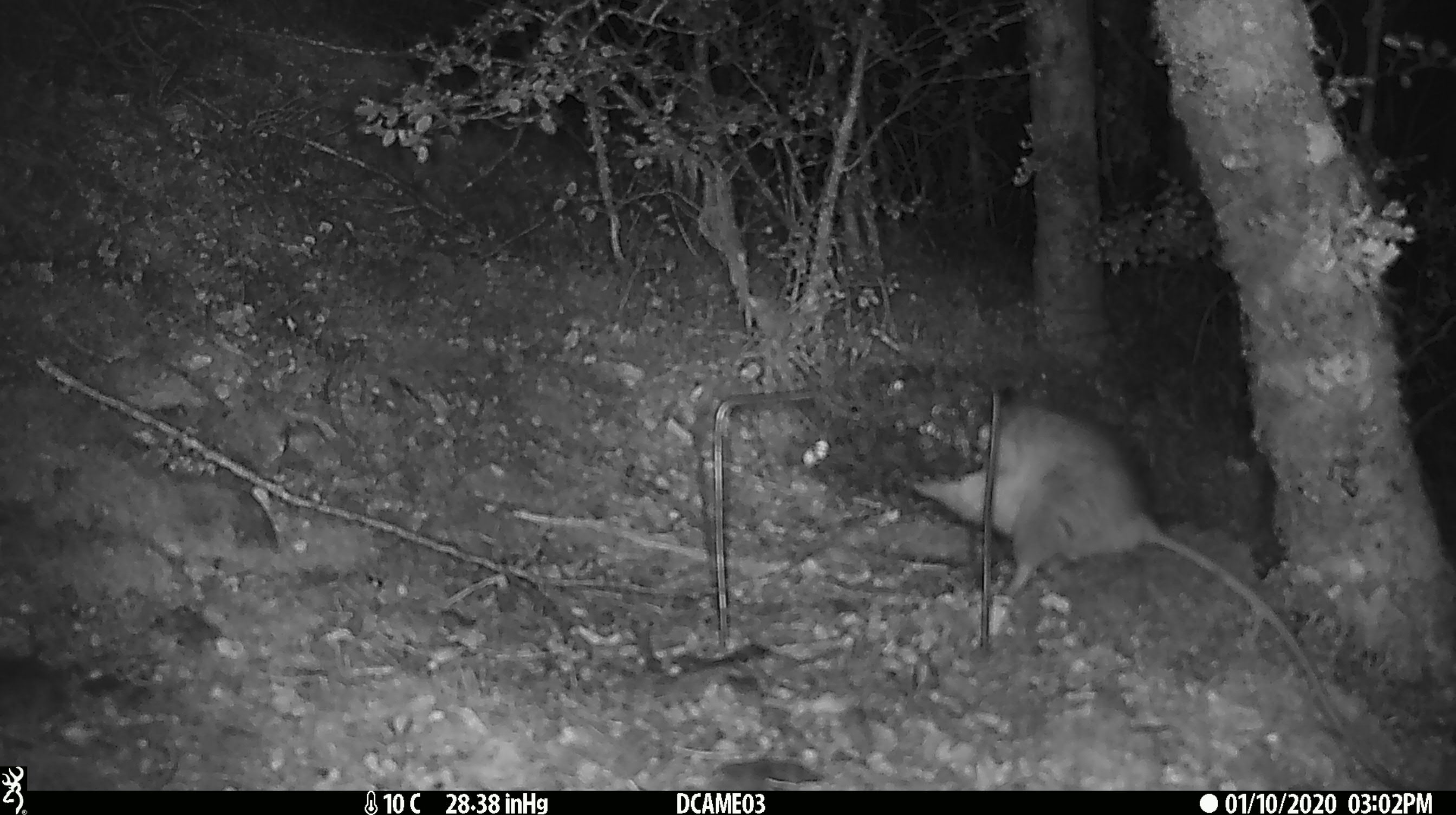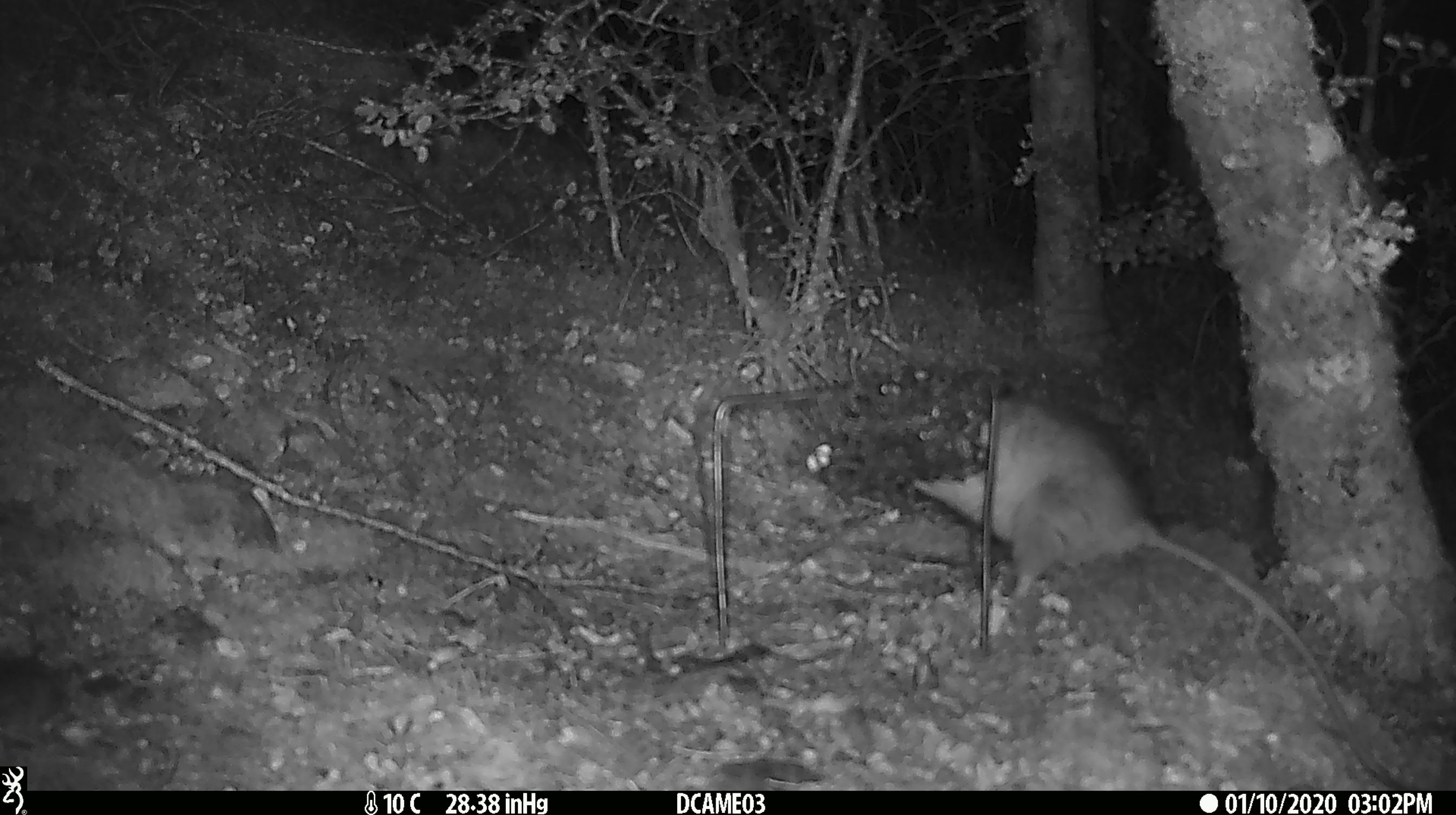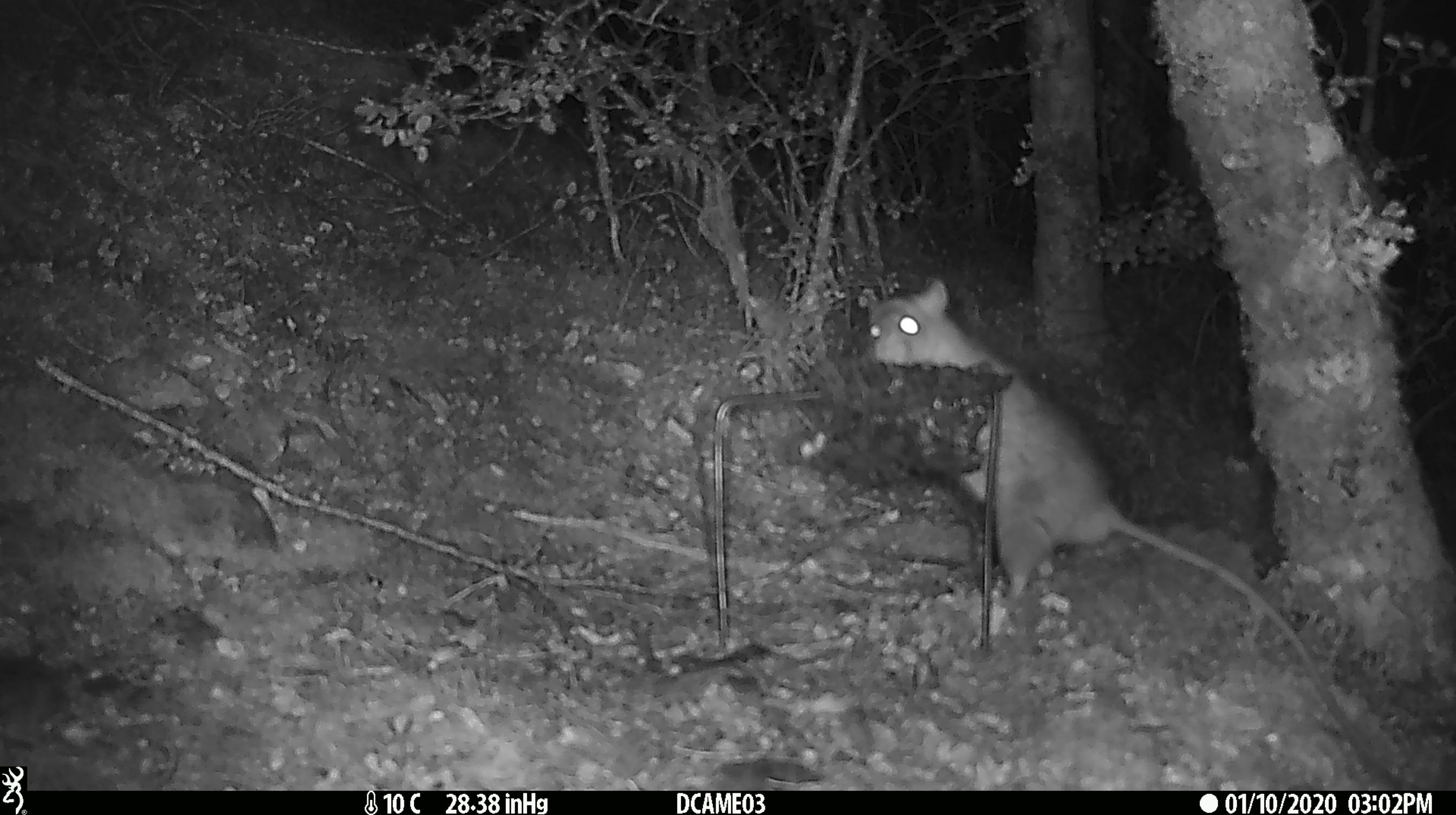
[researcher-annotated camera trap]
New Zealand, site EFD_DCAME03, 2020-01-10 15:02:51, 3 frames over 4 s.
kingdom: Animalia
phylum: Chordata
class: Mammalia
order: Rodentia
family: Muridae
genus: Rattus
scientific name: Rattus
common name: rat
Rat (Rattus).